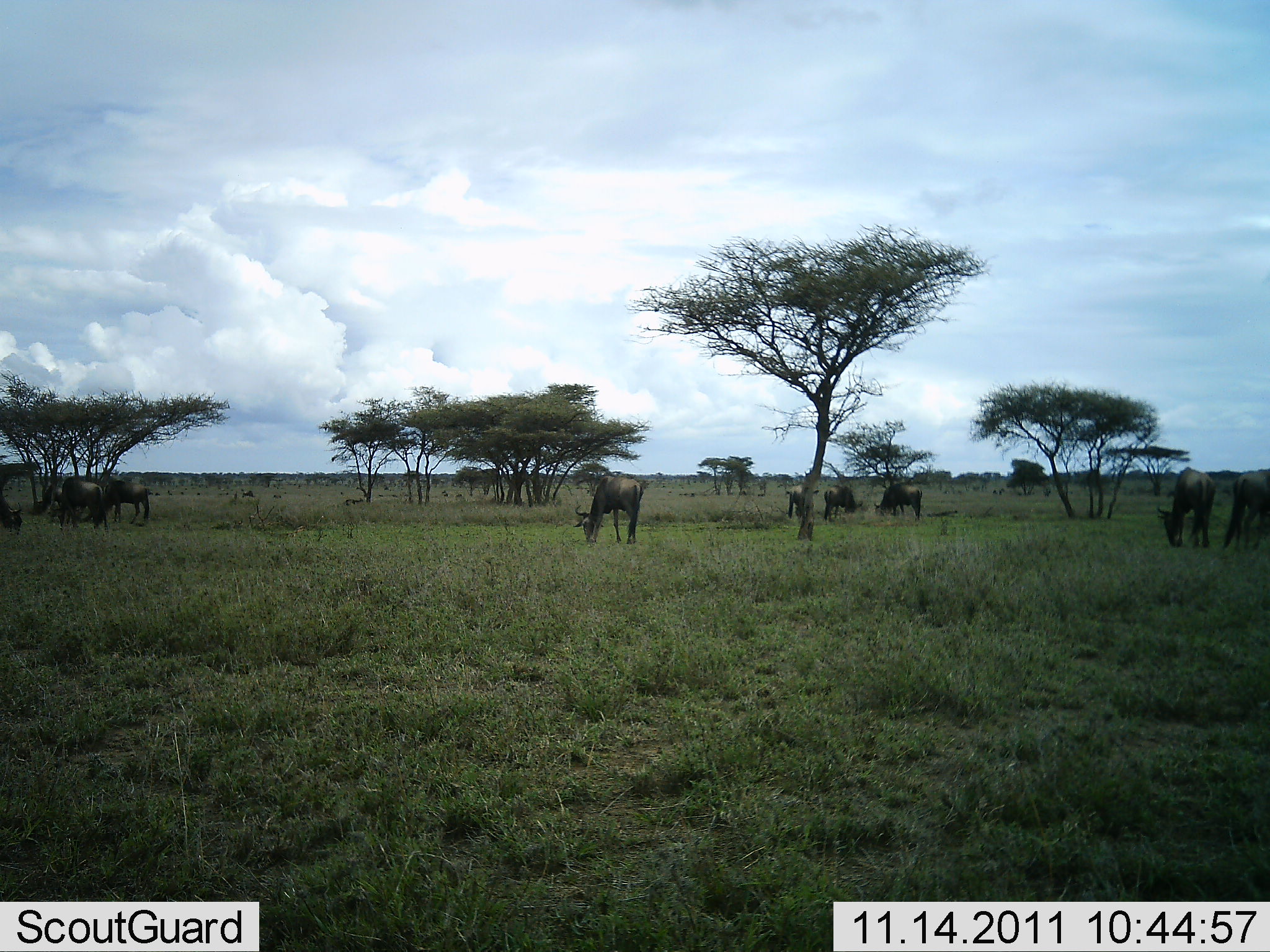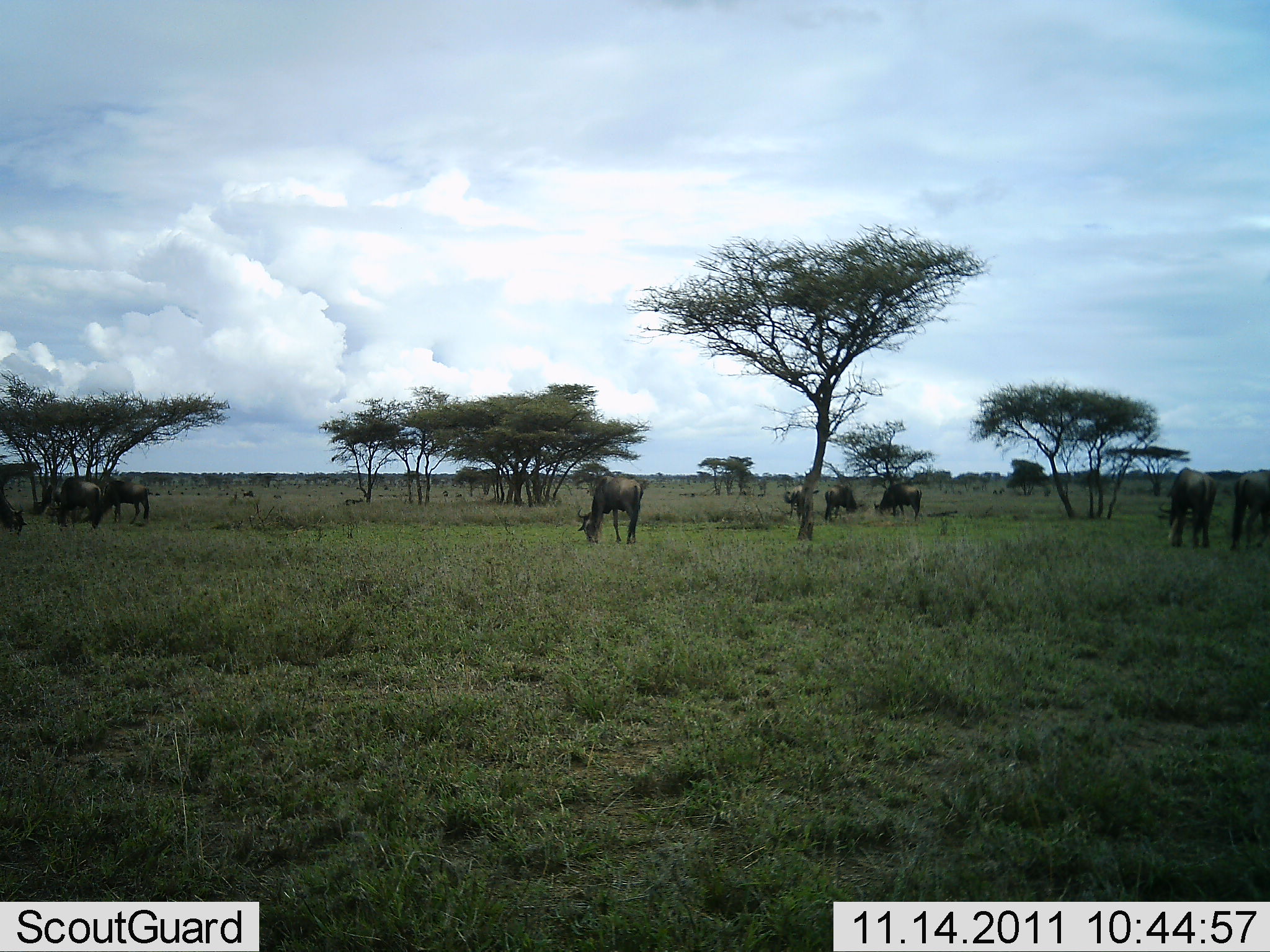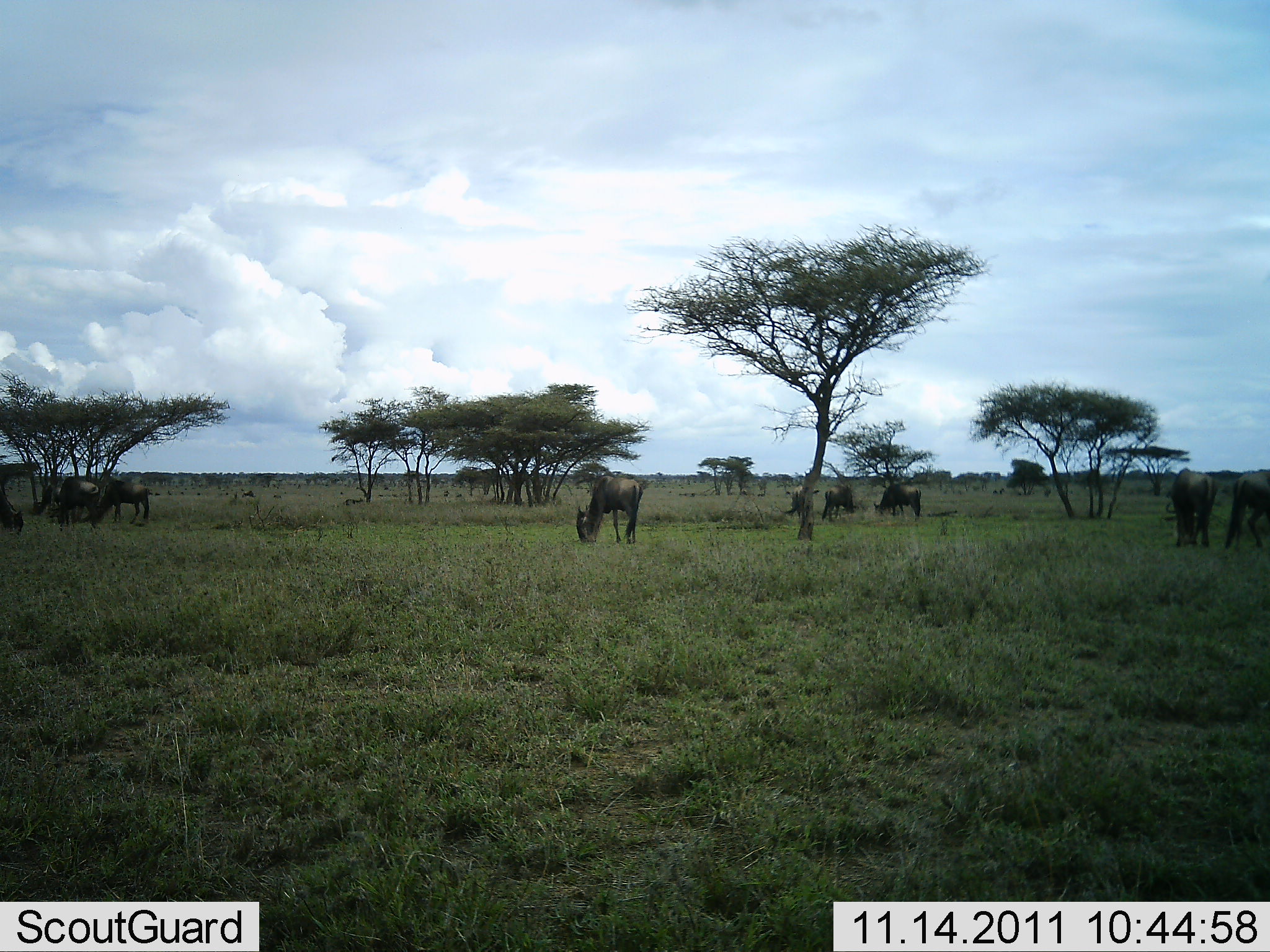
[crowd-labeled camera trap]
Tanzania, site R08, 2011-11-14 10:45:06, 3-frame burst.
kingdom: Animalia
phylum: Chordata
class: Mammalia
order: Artiodactyla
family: Bovidae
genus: Connochaetes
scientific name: Connochaetes taurinus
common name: blue wildebeest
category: wildebeest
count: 9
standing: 20%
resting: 20%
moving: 20%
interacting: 10%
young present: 0%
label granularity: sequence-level